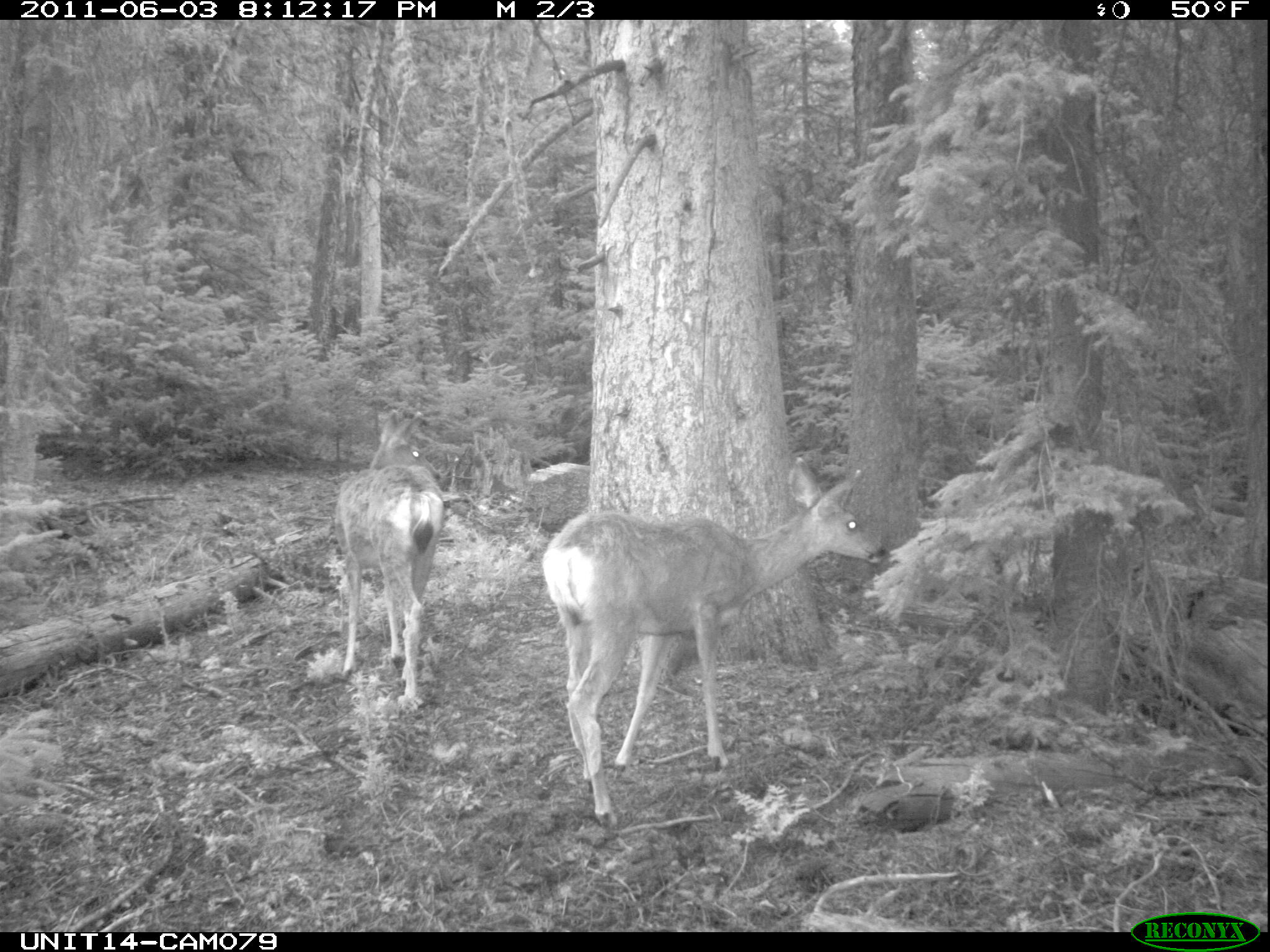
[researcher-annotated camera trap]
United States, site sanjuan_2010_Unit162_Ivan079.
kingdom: Animalia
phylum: Chordata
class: Mammalia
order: Artiodactyla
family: Cervidae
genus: Odocoileus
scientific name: Odocoileus hemionus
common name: mule deer